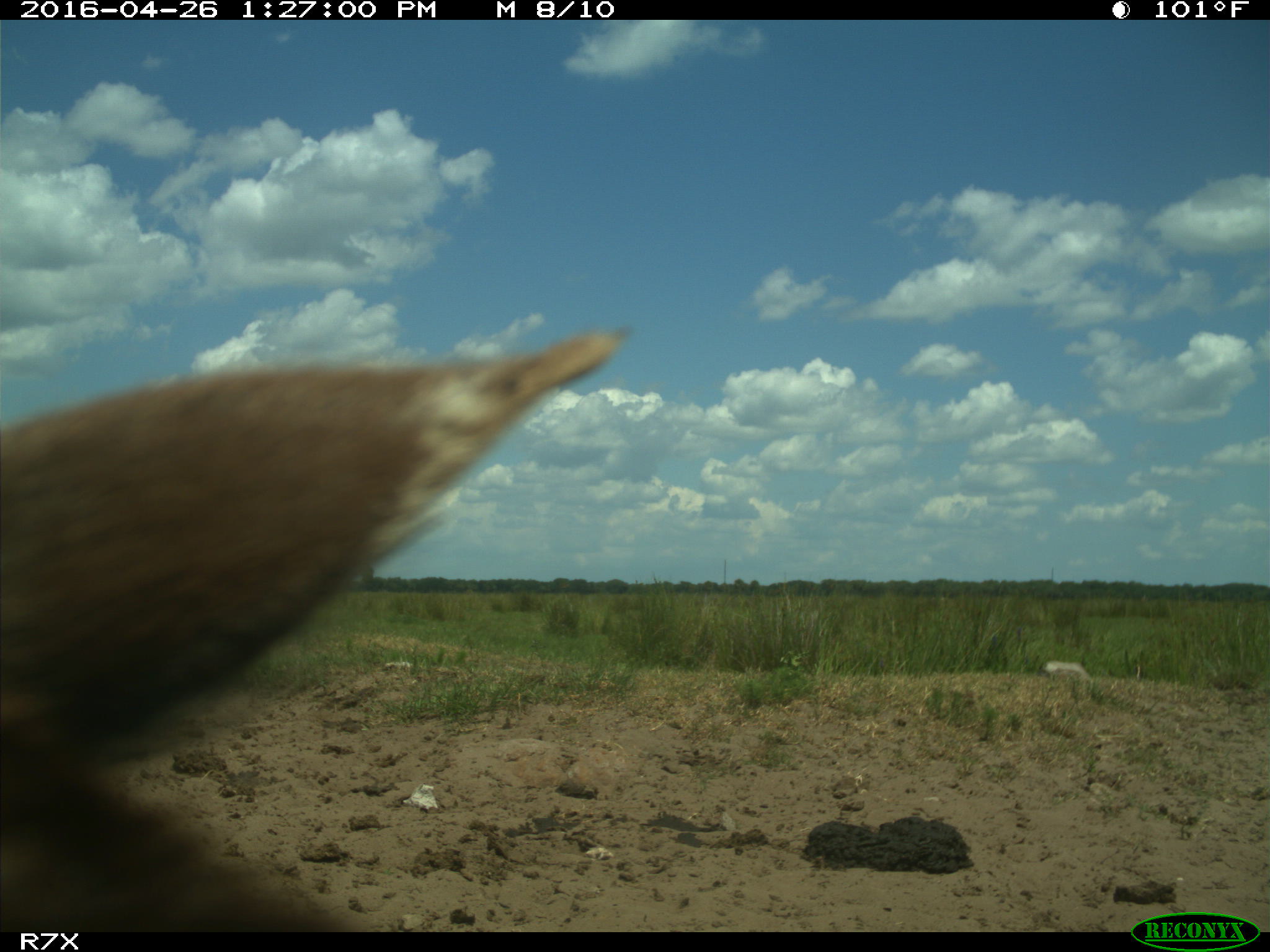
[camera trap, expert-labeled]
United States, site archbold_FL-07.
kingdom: Animalia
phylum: Chordata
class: Mammalia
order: Artiodactyla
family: Bovidae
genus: Bos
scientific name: Bos taurus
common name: domestic cow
Bos taurus (domestic cow).